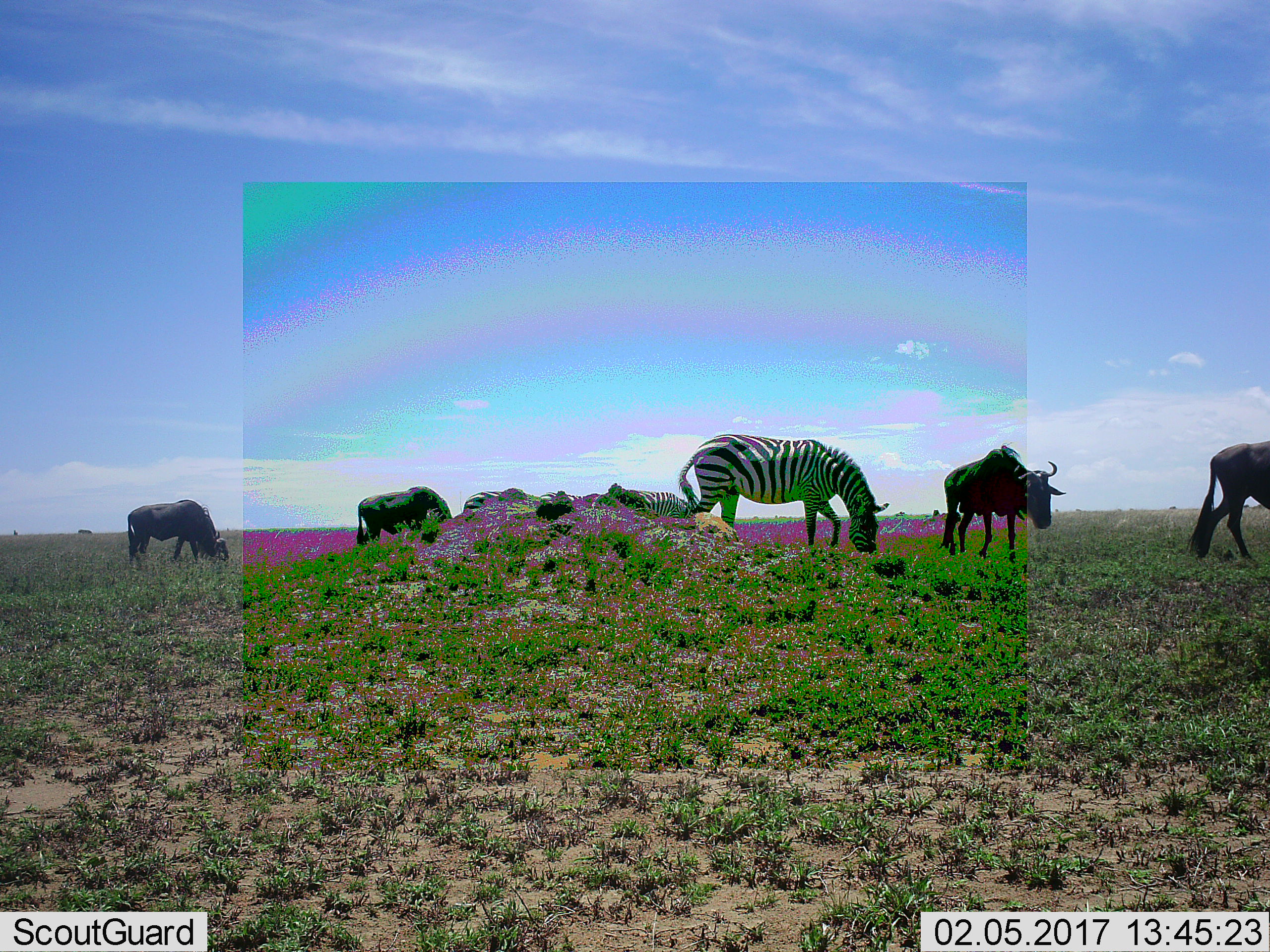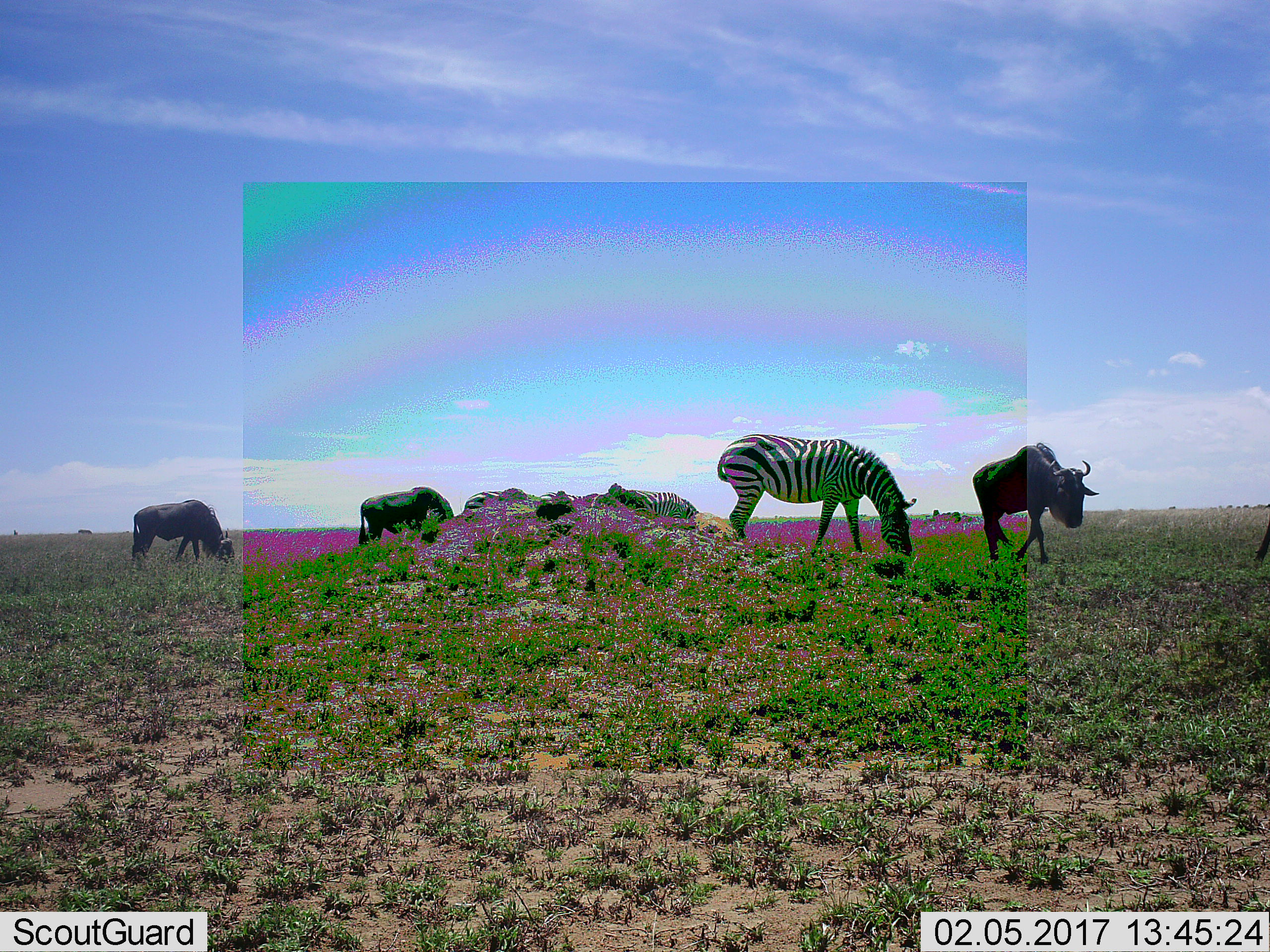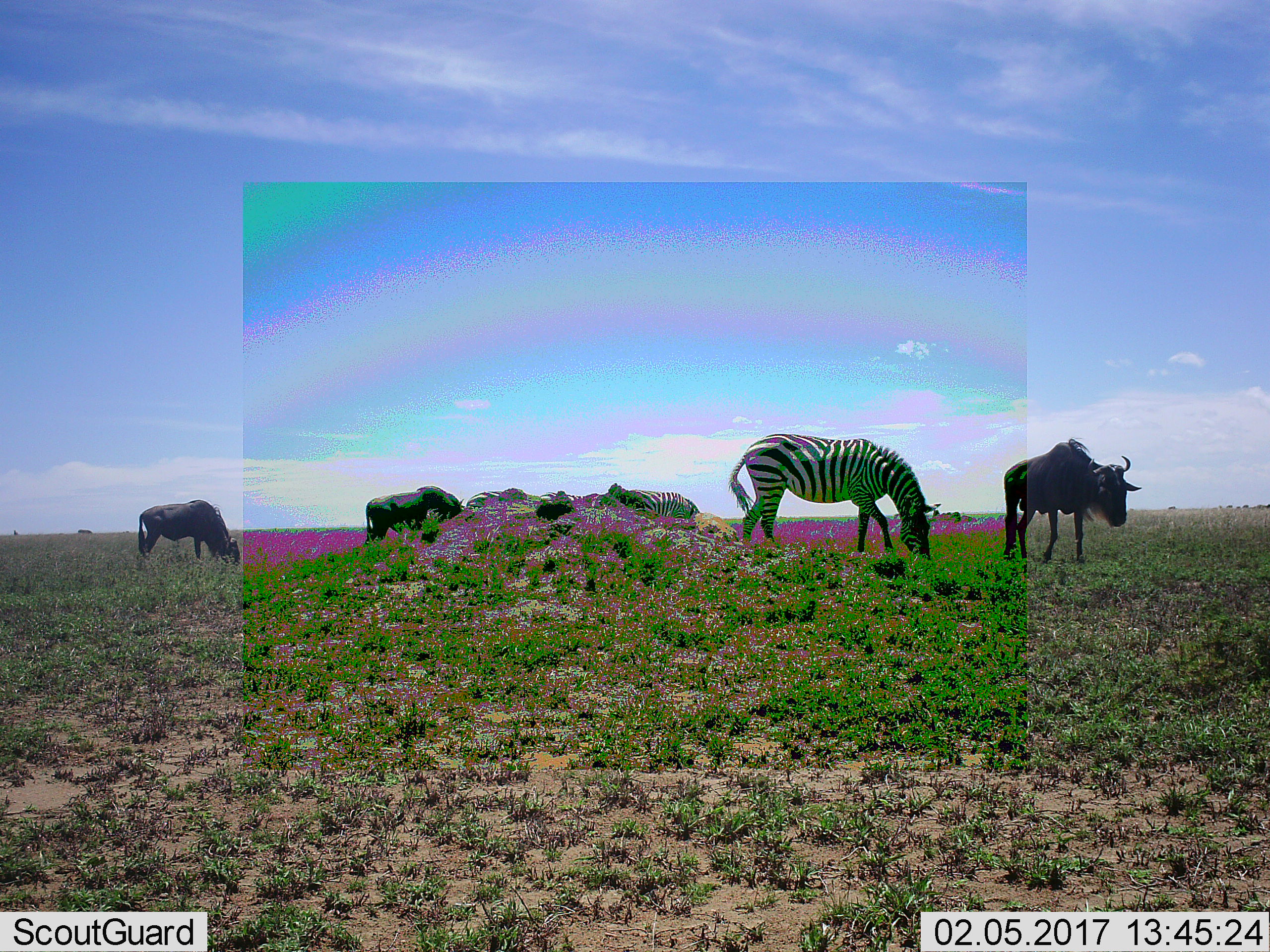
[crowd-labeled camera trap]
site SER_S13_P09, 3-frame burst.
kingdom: Animalia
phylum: Chordata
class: Mammalia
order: Artiodactyla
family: Bovidae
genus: Connochaetes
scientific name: Connochaetes taurinus taurinus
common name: blue wildebeest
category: wildebeestblue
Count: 4.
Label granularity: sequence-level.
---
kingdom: Animalia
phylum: Chordata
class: Mammalia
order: Perissodactyla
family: Equidae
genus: Equus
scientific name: Equus quagga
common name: plains zebra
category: zebraplains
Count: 4.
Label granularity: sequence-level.